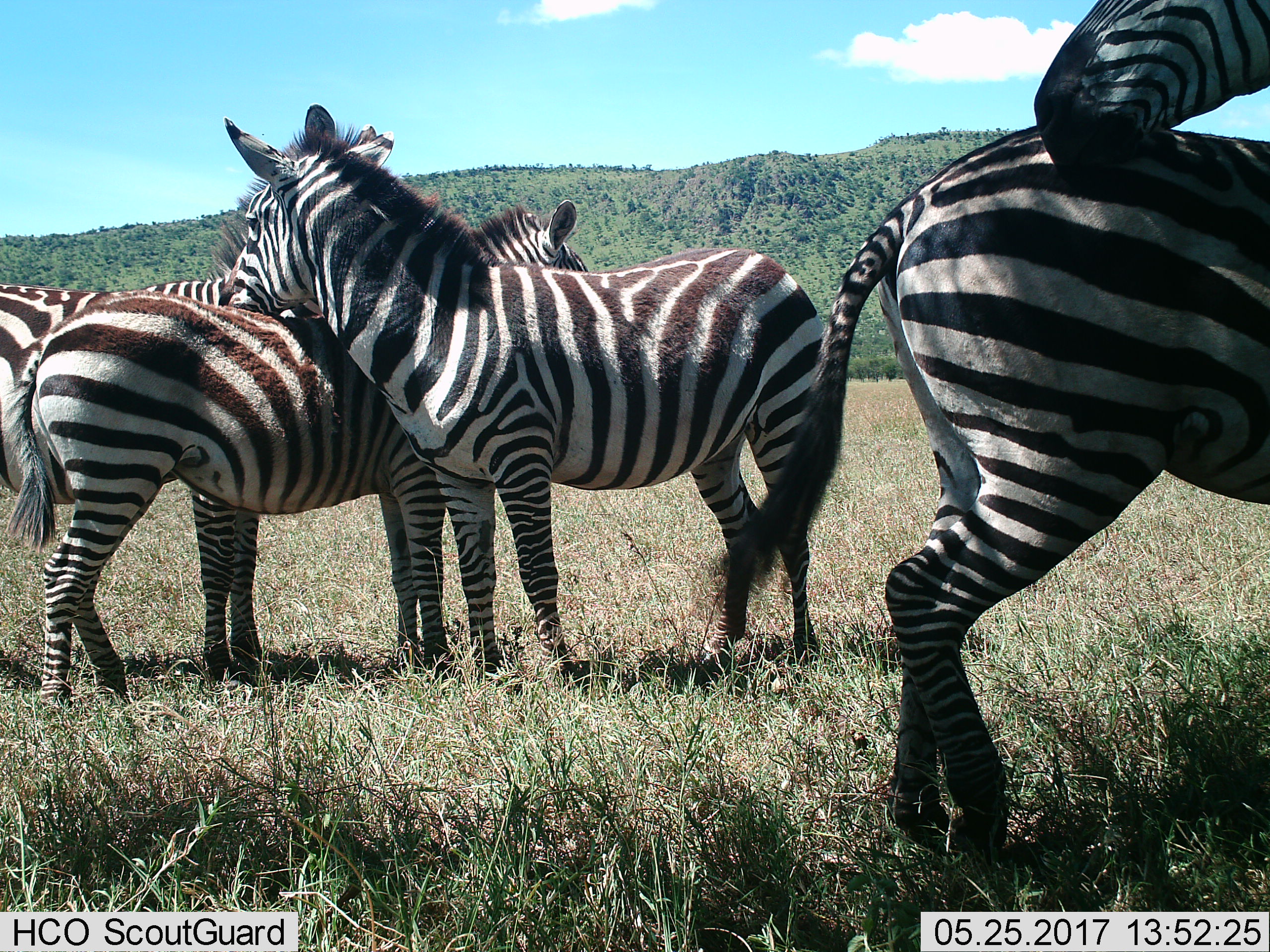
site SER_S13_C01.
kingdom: Animalia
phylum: Chordata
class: Mammalia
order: Perissodactyla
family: Equidae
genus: Equus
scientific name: Equus quagga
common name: plains zebra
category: zebraplains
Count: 5.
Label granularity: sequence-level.